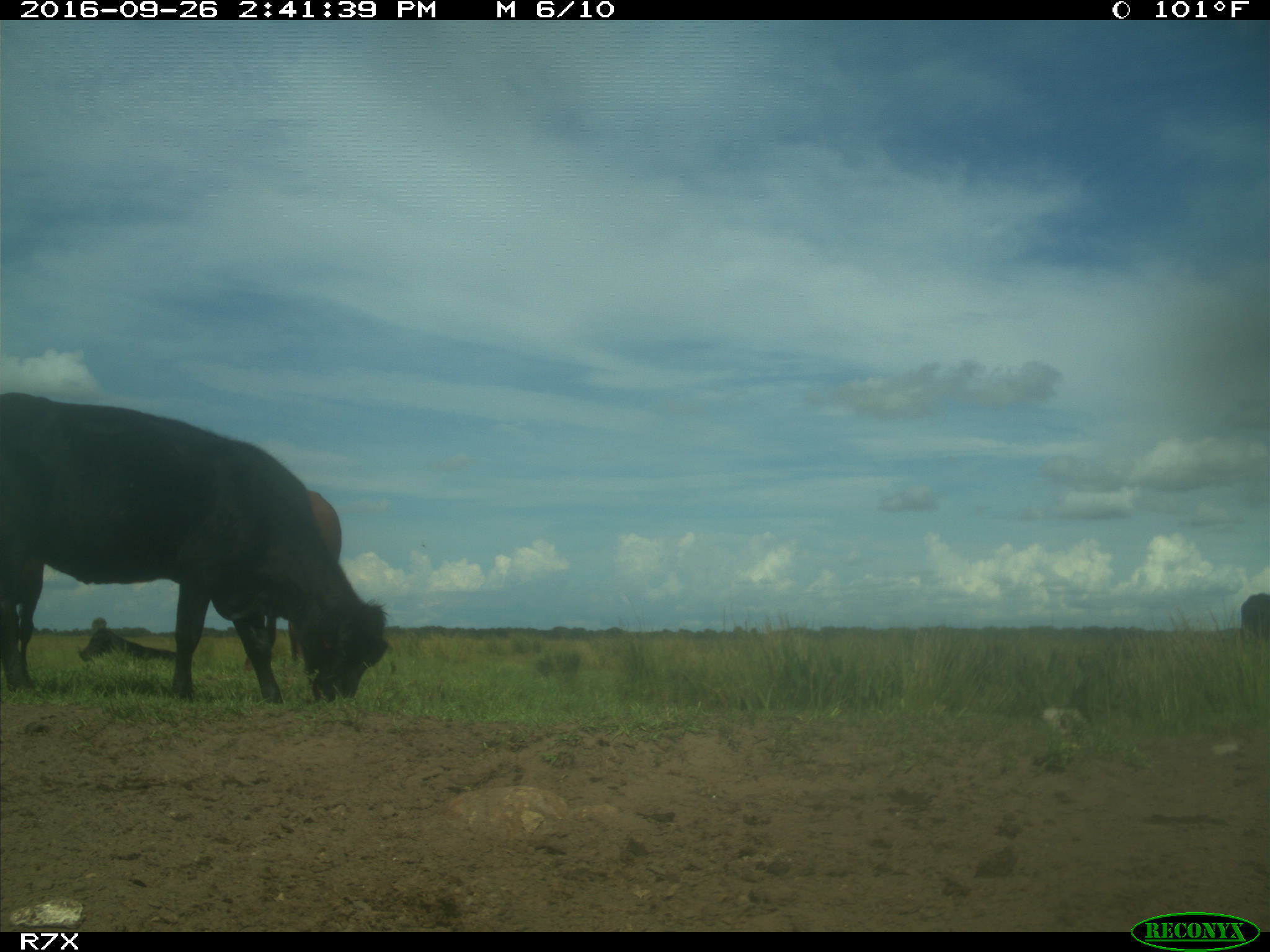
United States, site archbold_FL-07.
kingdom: Animalia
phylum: Chordata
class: Mammalia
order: Artiodactyla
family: Bovidae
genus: Bos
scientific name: Bos taurus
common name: domestic cow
Bos taurus (domestic cow).